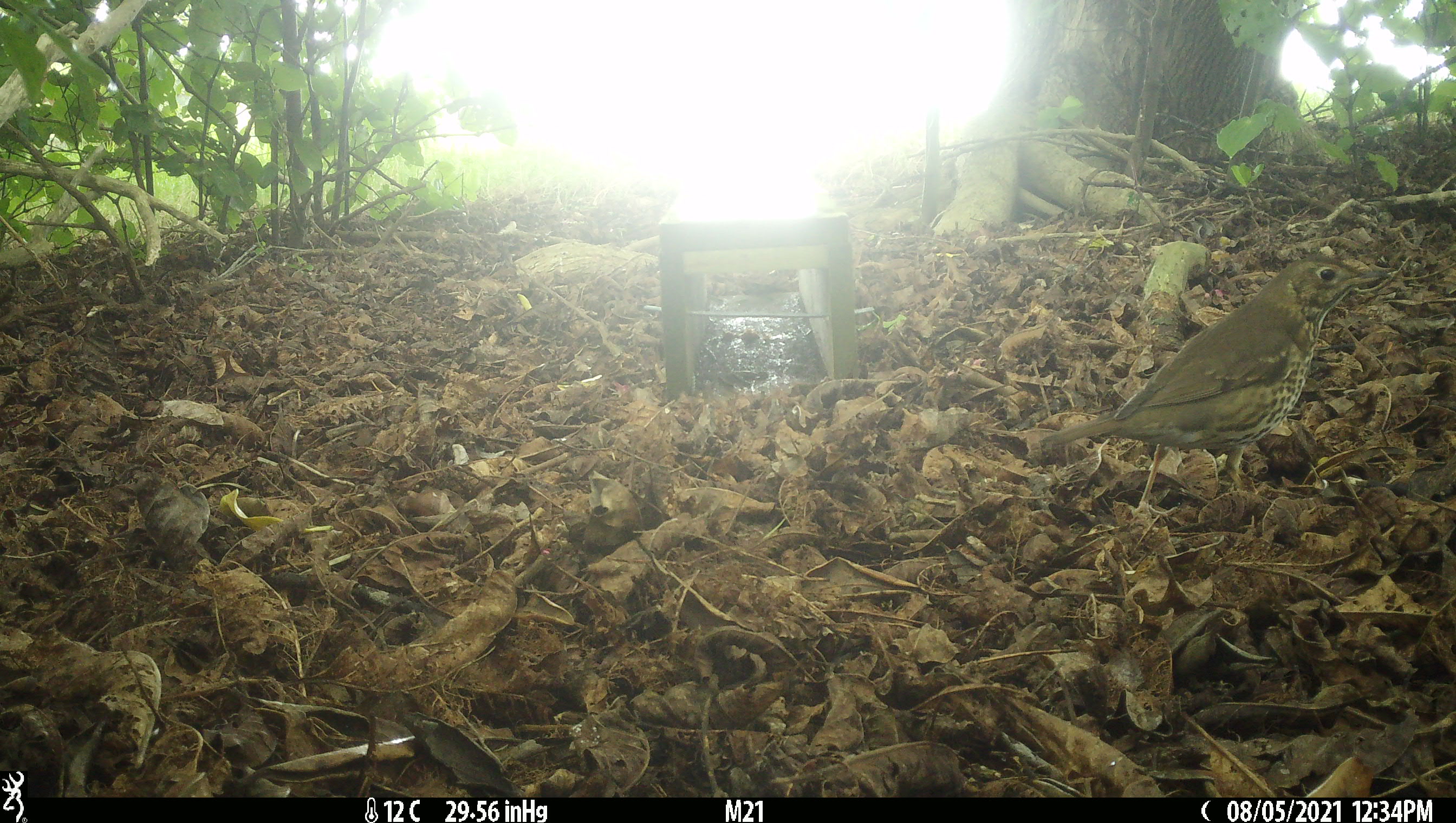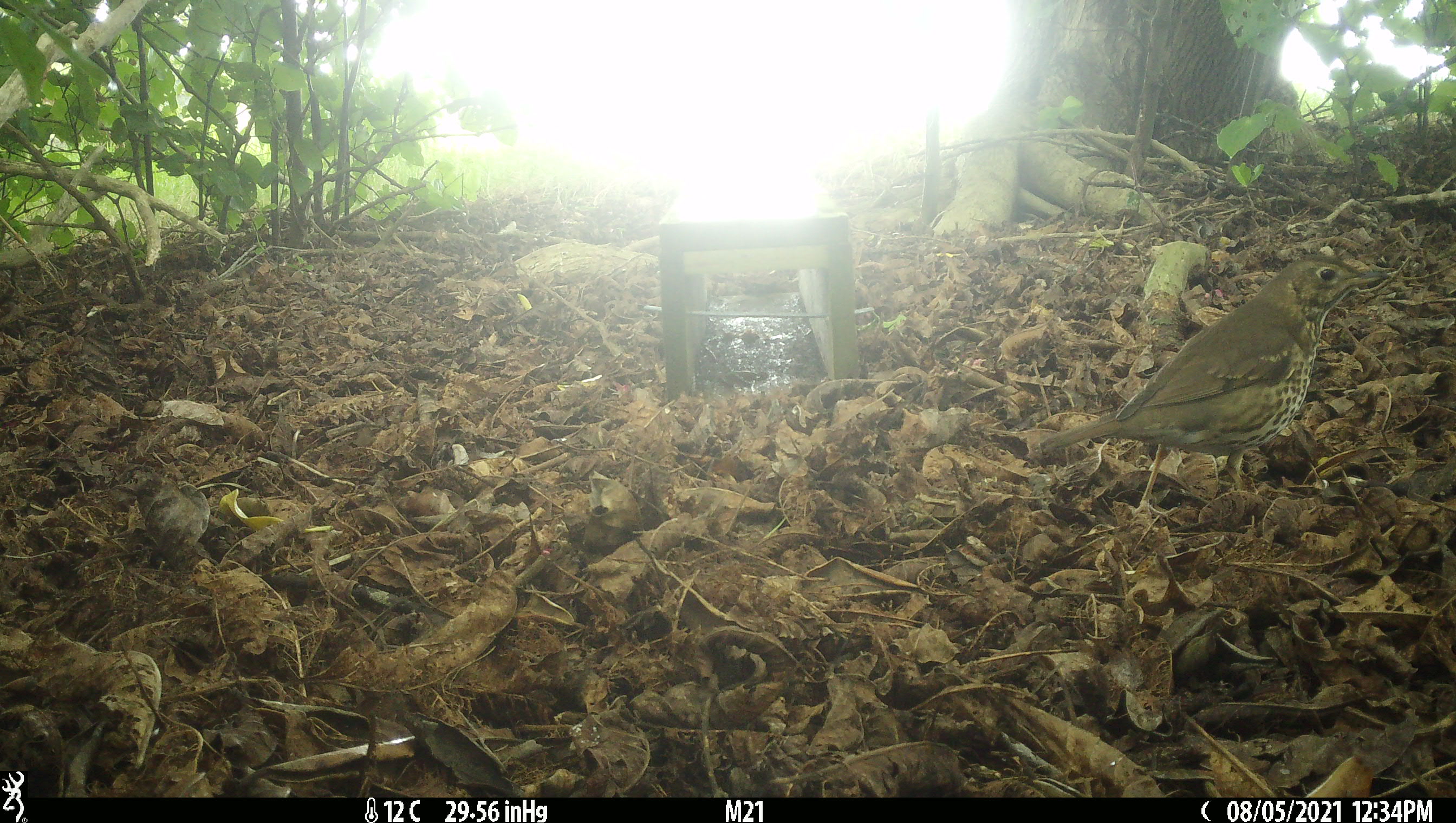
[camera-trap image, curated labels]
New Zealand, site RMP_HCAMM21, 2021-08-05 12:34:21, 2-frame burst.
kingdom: Animalia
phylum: Chordata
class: Aves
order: Passeriformes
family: Turdidae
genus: Turdus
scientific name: Turdus philomelos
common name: song thrush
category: thrush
Thrush (song thrush) (Turdus philomelos).